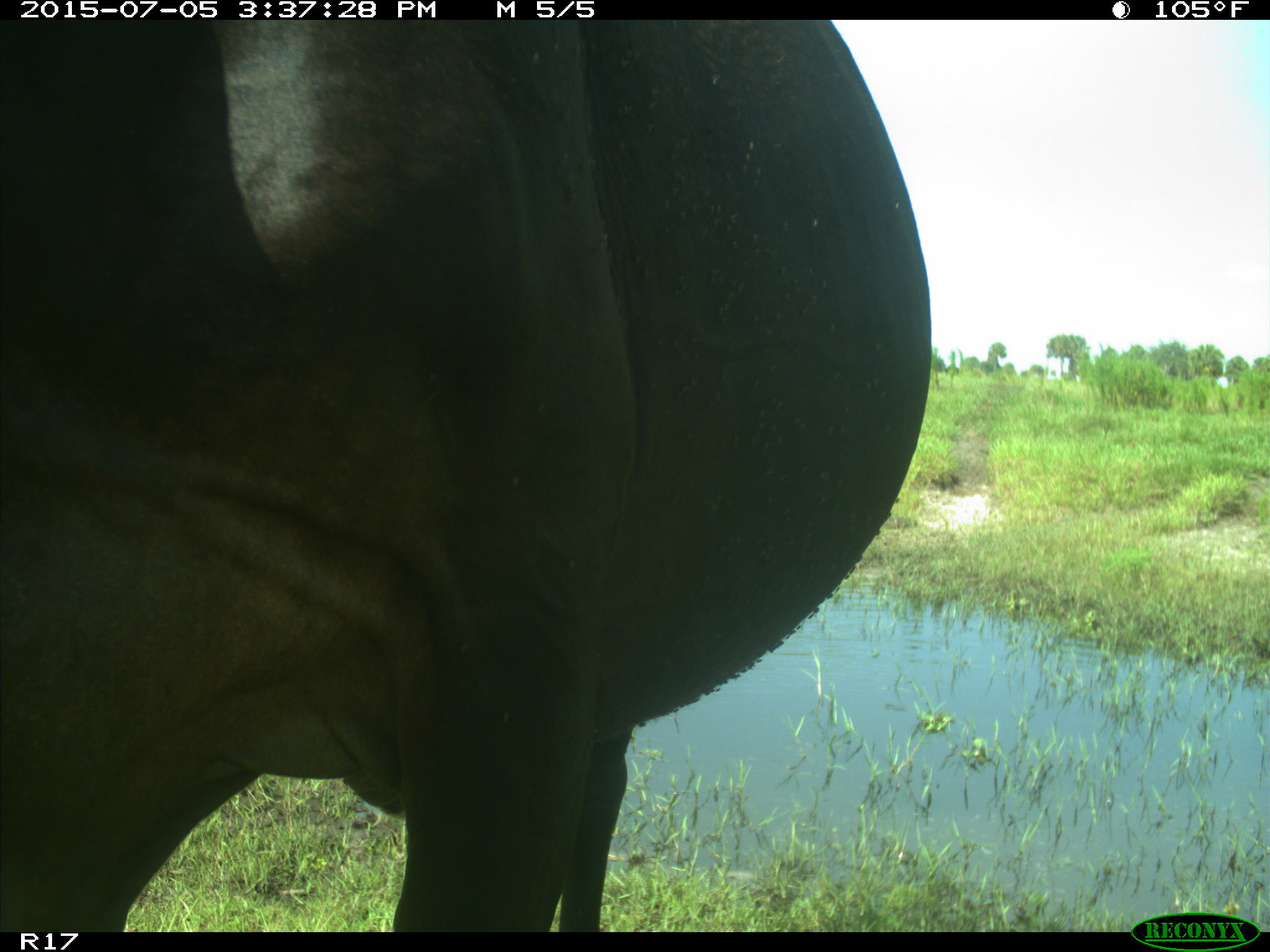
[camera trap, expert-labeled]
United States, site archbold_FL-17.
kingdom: Animalia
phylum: Chordata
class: Mammalia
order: Artiodactyla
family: Bovidae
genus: Bos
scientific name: Bos taurus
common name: domestic cow